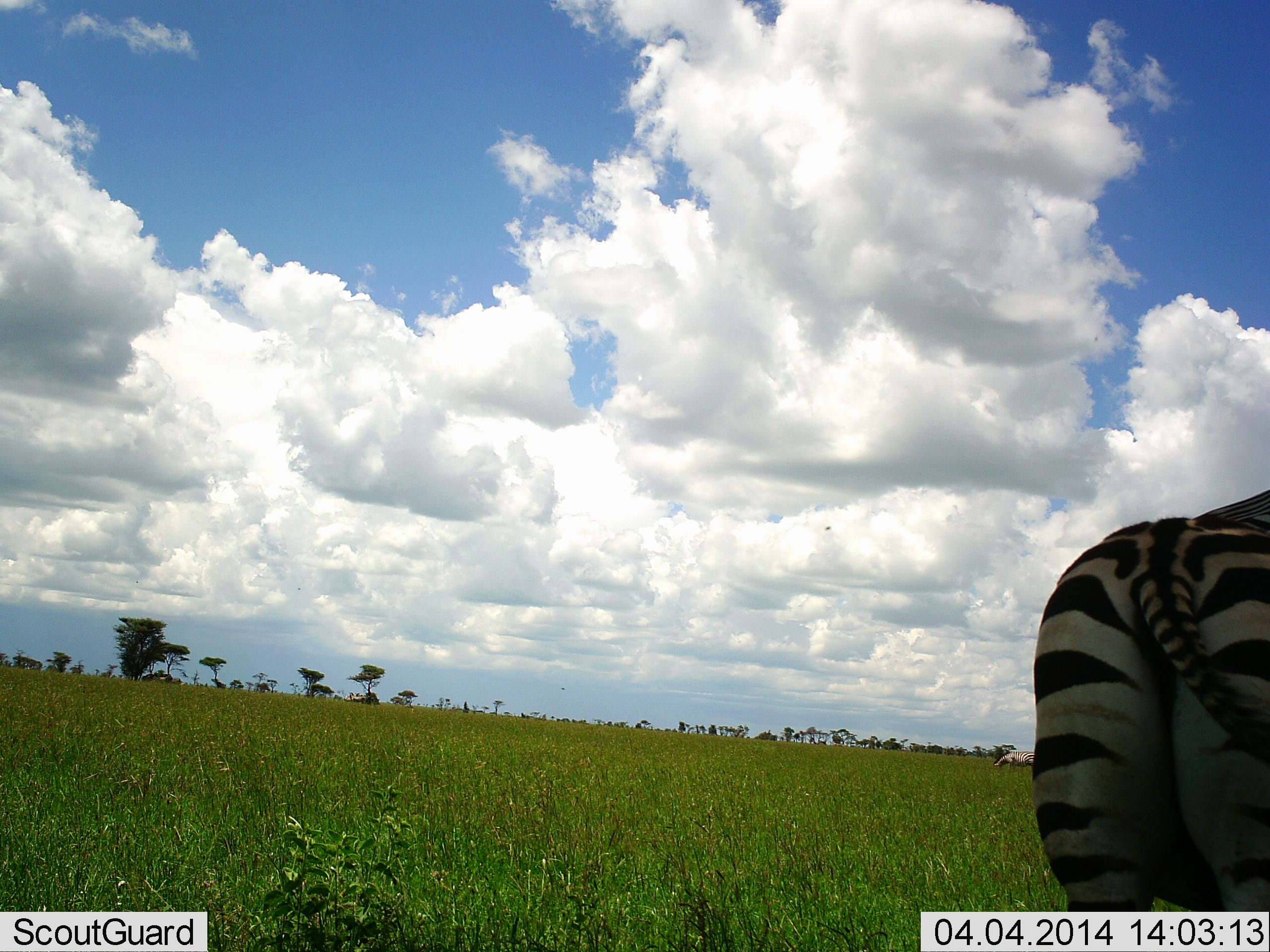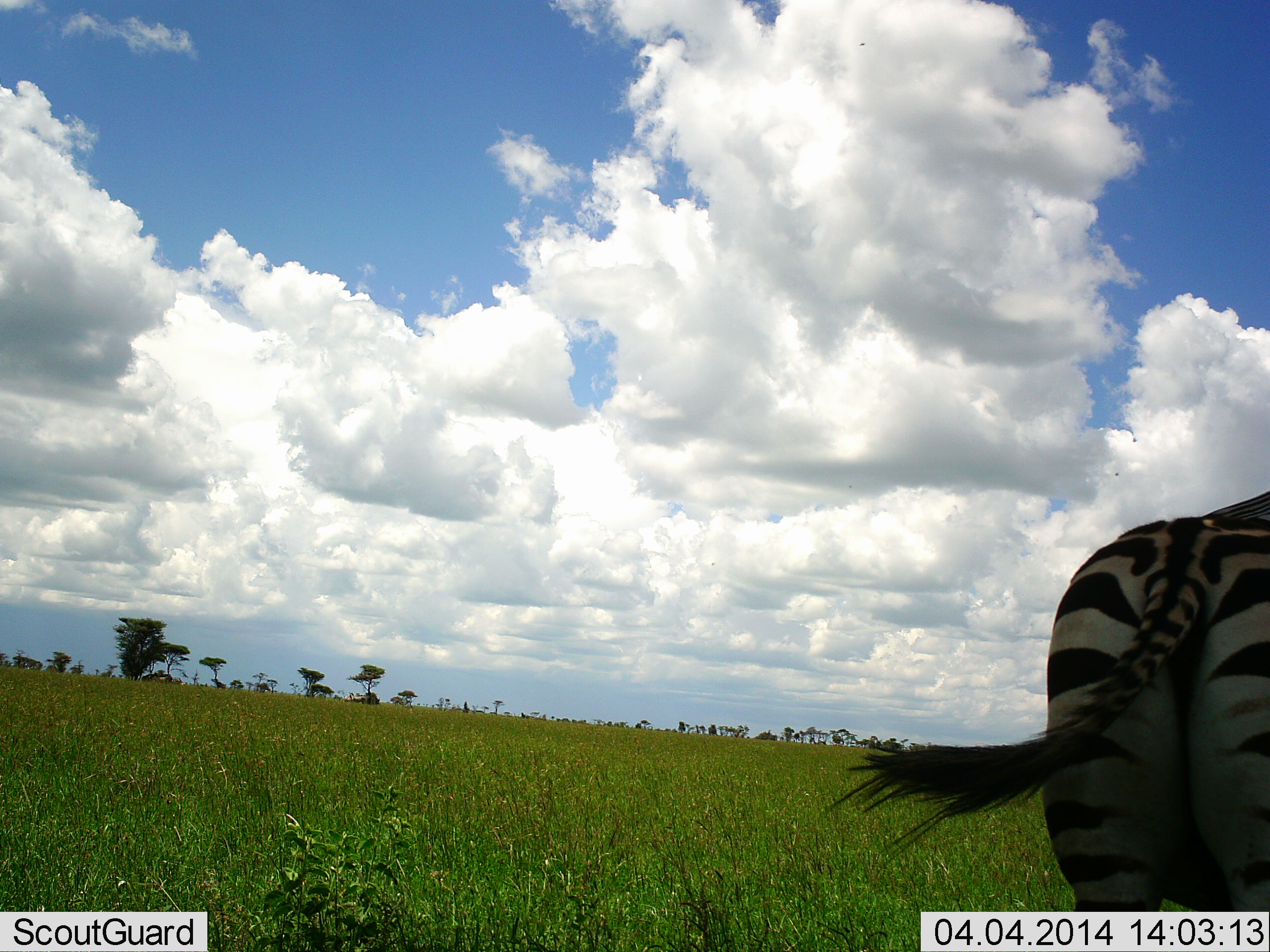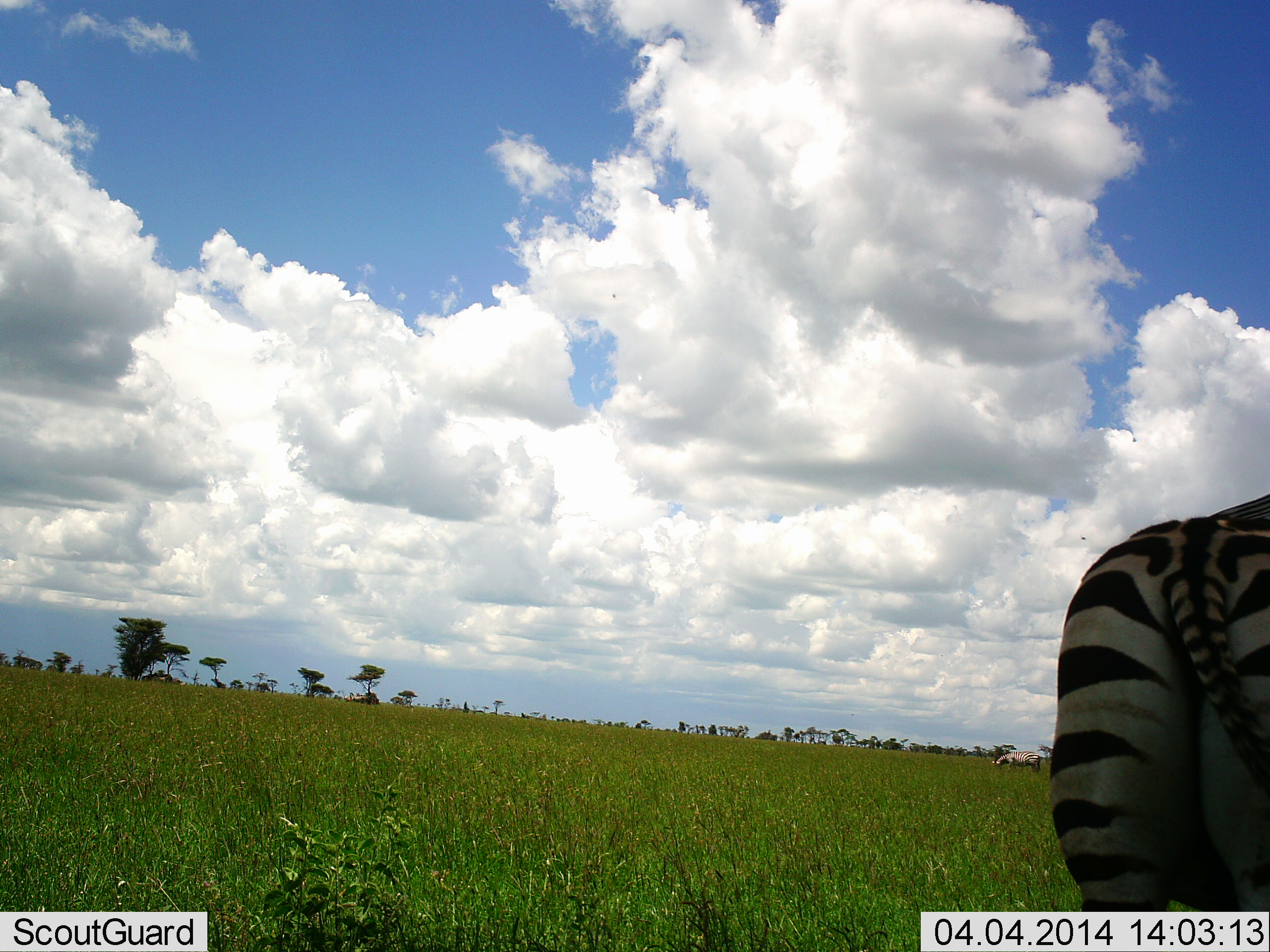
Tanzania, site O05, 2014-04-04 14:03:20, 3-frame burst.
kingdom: Animalia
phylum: Chordata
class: Mammalia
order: Perissodactyla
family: Equidae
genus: Equus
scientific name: Equus quagga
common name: plains zebra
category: zebra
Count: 1.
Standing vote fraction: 100%.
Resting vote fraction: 0%.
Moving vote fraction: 0%.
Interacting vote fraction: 0%.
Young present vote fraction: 0%.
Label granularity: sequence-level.